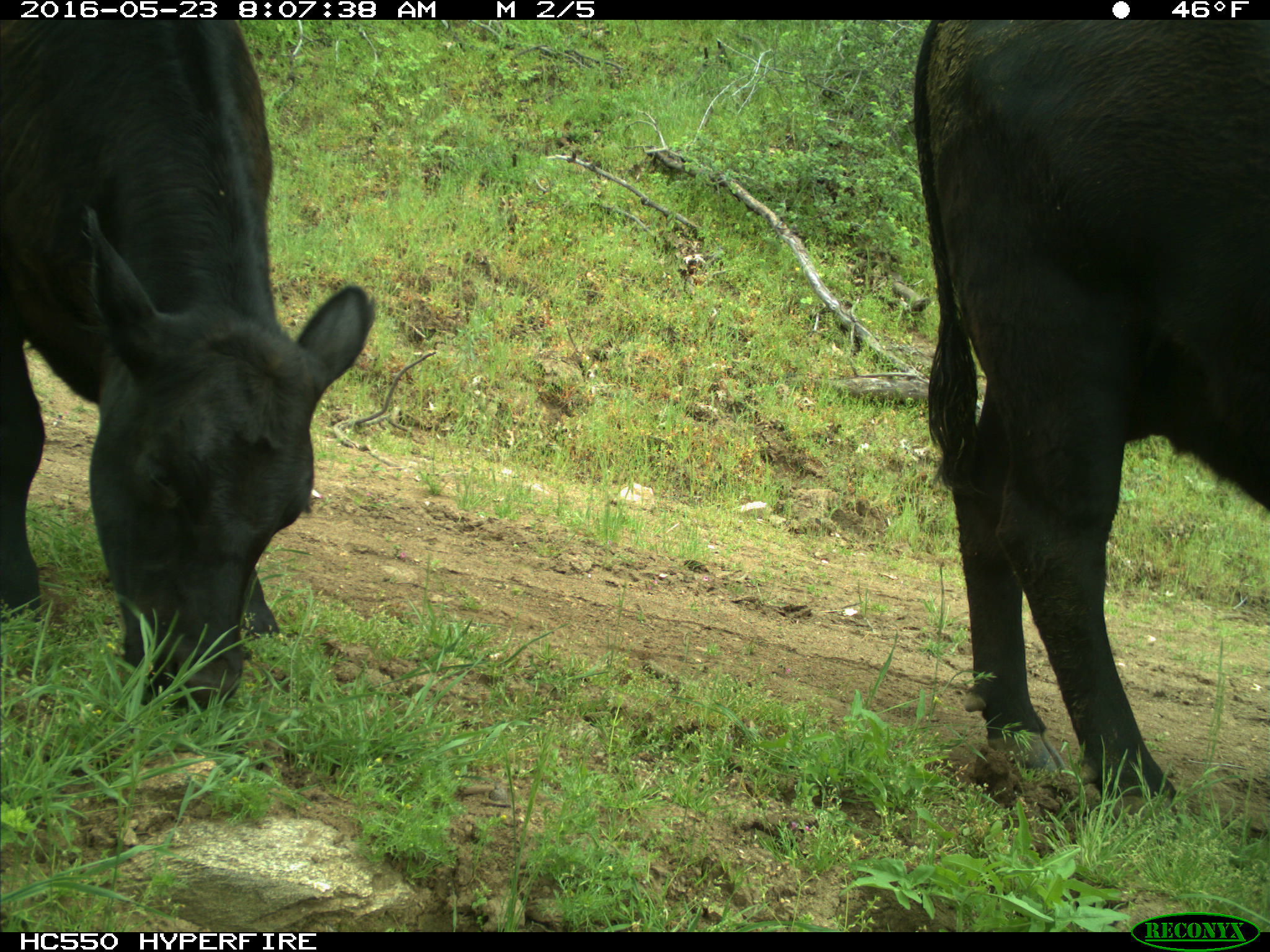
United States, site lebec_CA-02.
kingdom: Animalia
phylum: Chordata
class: Mammalia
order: Artiodactyla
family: Bovidae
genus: Bos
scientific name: Bos taurus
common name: domestic cow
Bos taurus (domestic cow).